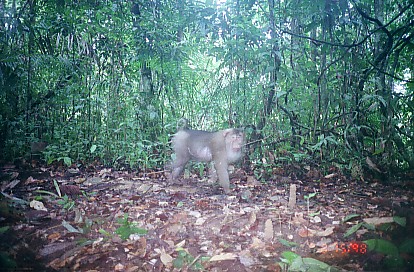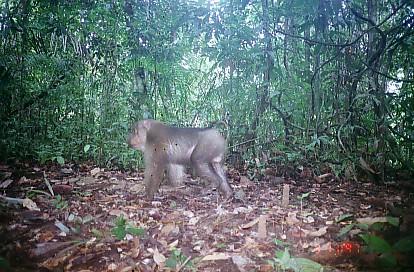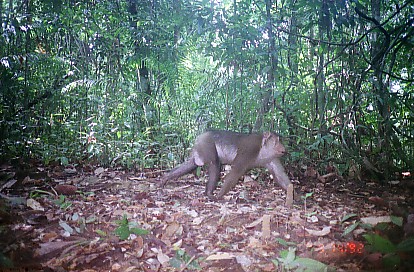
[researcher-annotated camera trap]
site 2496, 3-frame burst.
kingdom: Animalia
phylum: Chordata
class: Mammalia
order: Primates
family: Cercopithecidae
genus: Macaca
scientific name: Macaca nemestrina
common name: southern pig-tailed macaque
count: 1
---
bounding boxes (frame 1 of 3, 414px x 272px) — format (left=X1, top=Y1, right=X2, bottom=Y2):
macaca nemestrina: (left=168, top=118, right=245, bottom=195)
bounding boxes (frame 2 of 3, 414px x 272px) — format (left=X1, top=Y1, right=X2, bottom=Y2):
macaca nemestrina: (left=125, top=119, right=233, bottom=201)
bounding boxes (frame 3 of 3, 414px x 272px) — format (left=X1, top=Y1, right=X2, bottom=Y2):
macaca nemestrina: (left=155, top=130, right=301, bottom=202)